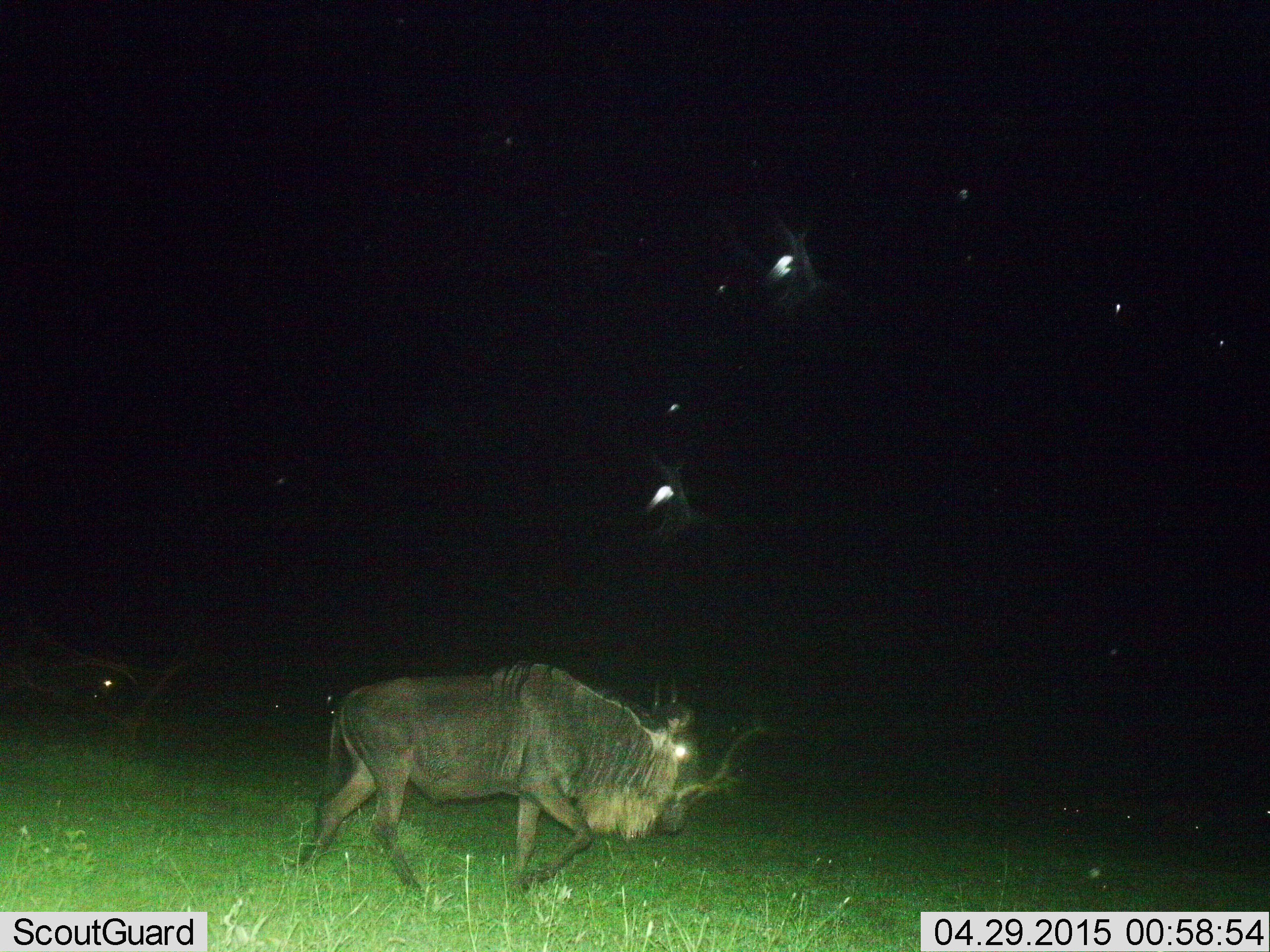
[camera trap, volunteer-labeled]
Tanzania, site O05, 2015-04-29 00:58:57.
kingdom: Animalia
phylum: Chordata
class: Mammalia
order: Artiodactyla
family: Bovidae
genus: Connochaetes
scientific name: Connochaetes taurinus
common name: blue wildebeest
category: wildebeest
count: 1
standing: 9%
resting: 0%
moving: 91%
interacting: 0%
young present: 0%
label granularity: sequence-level